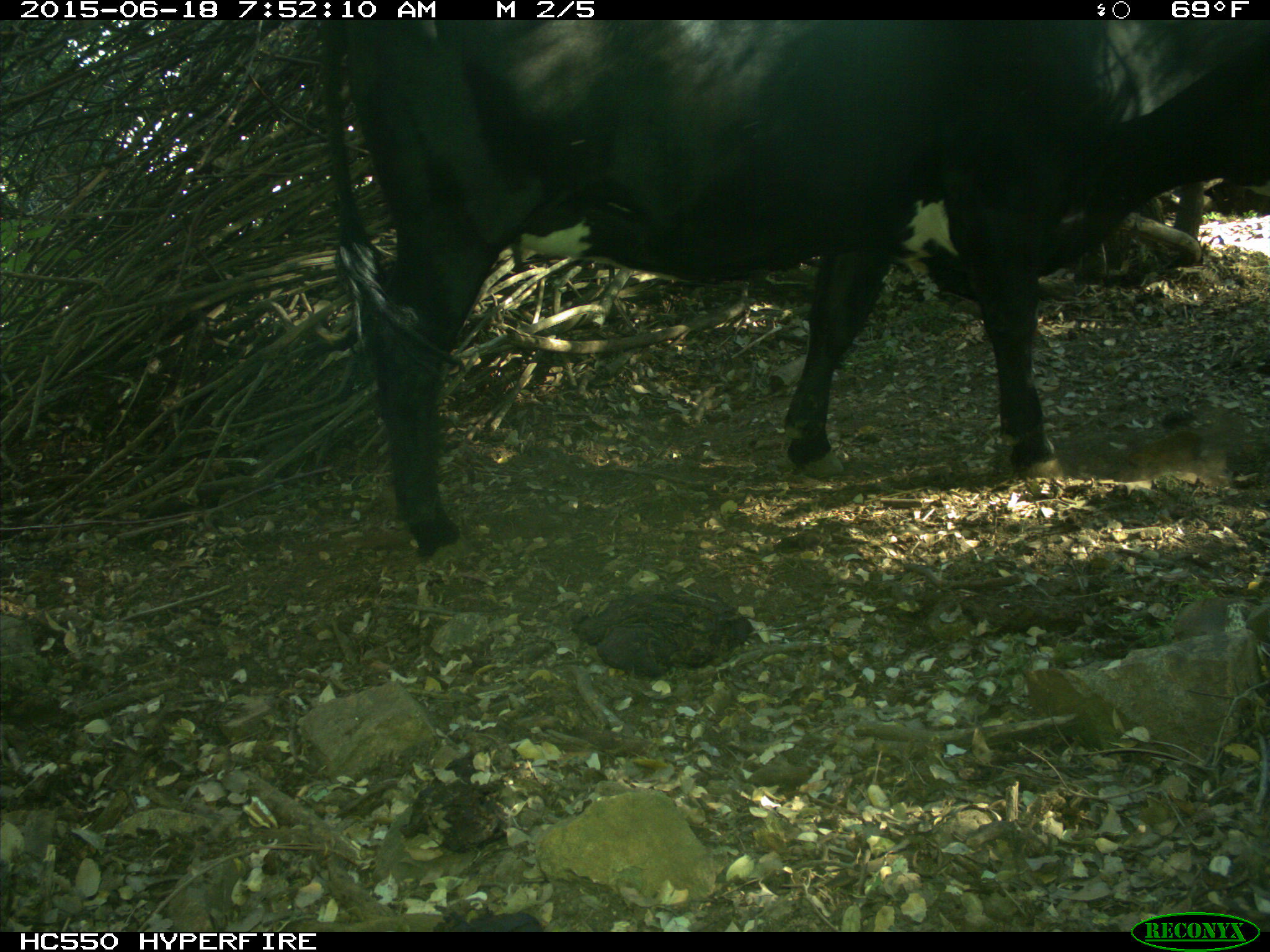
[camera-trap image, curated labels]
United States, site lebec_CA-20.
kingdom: Animalia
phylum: Chordata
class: Mammalia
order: Artiodactyla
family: Bovidae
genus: Bos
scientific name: Bos taurus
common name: domestic cow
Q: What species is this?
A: Bos taurus (domestic cow).